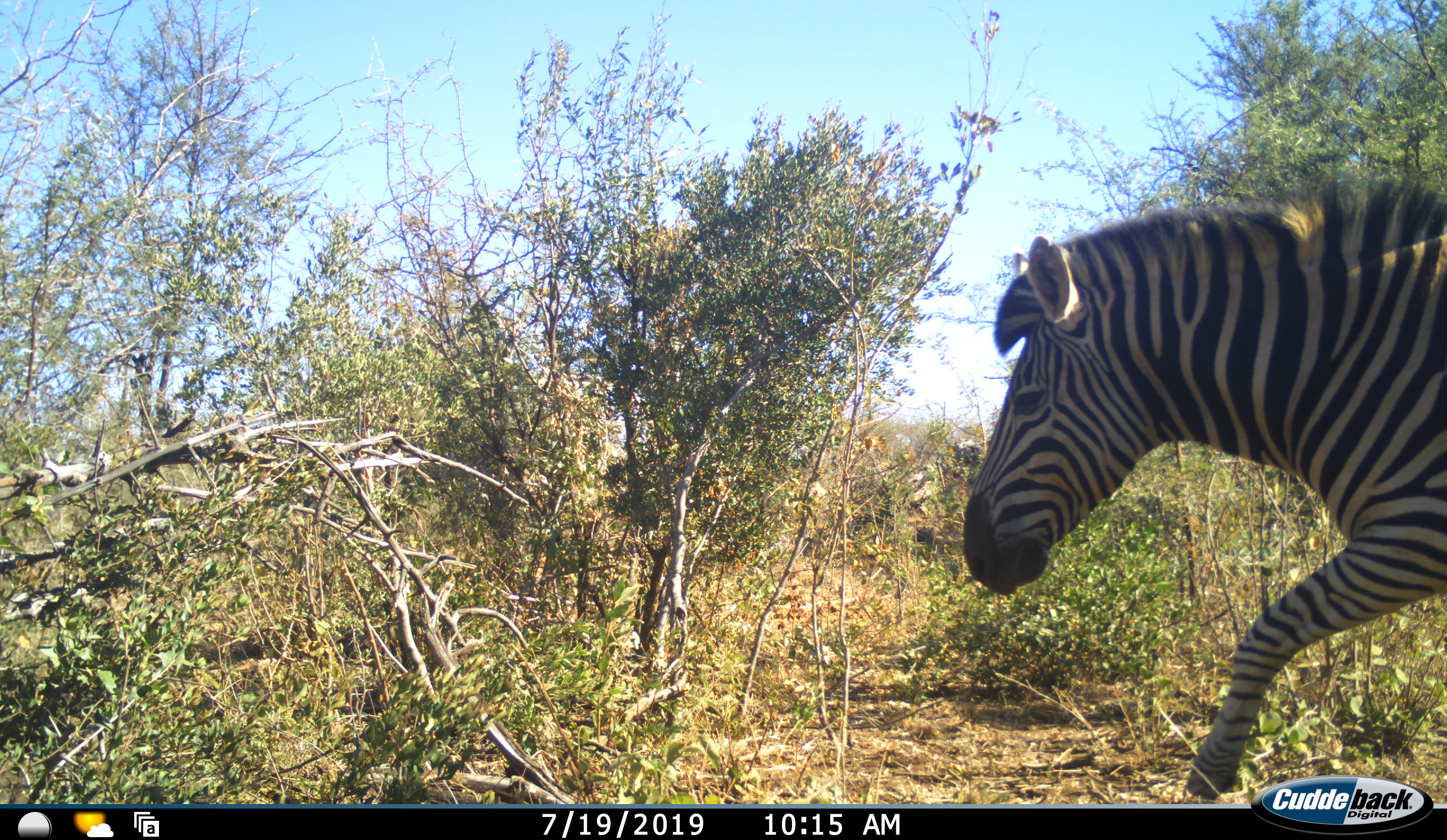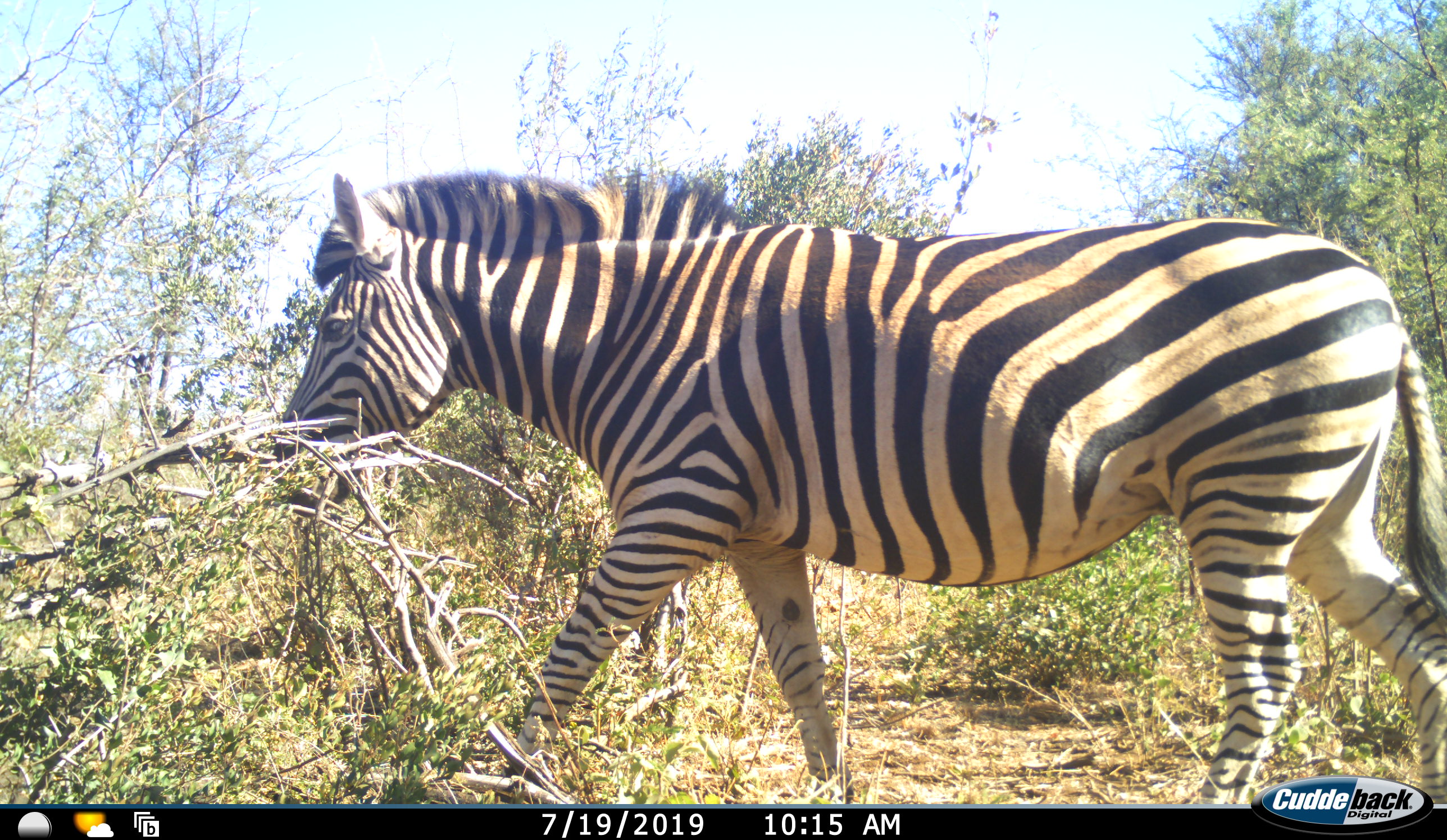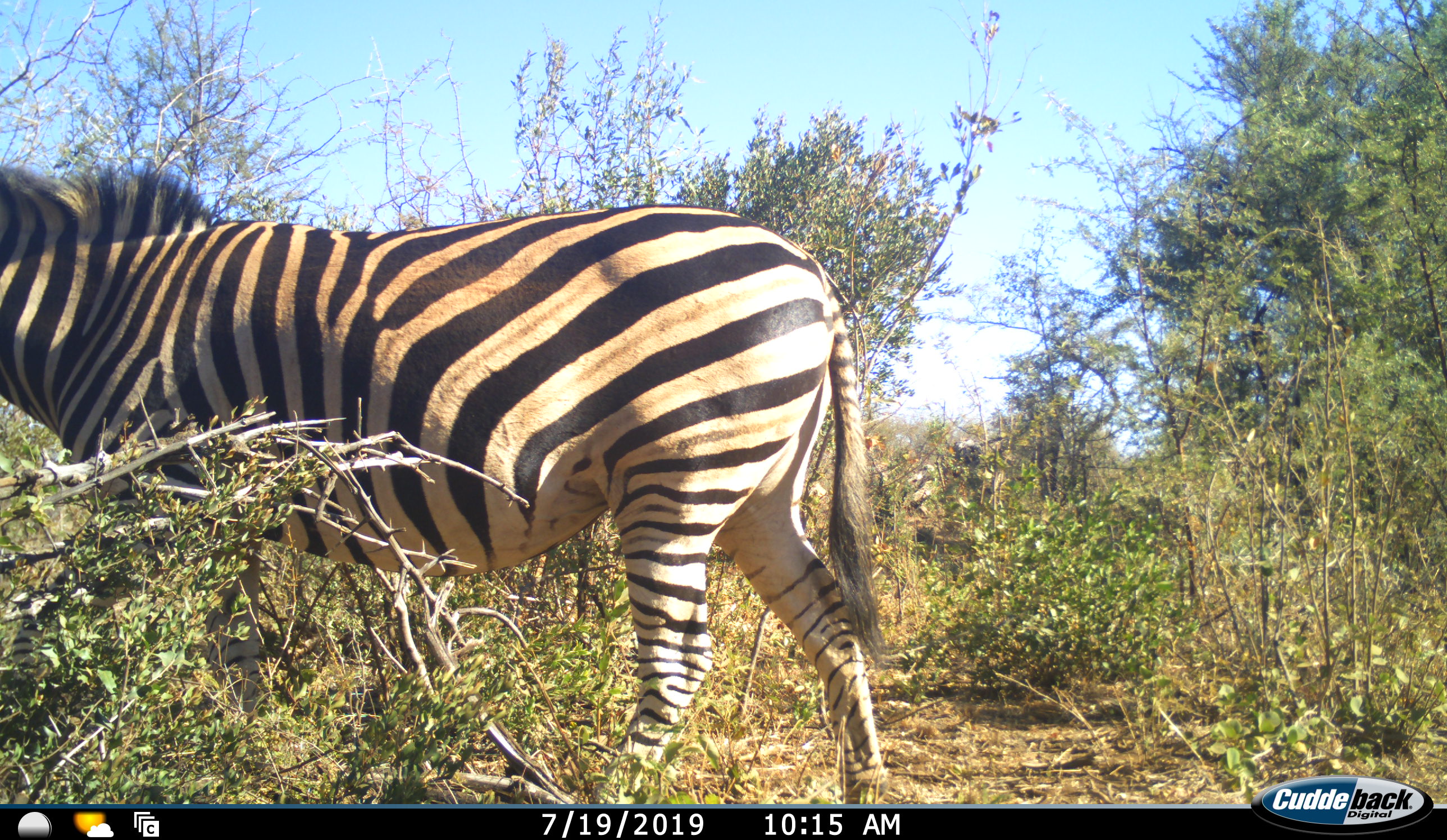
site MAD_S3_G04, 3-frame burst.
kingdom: Animalia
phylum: Chordata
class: Mammalia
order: Perissodactyla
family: Equidae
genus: Equus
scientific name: Equus quagga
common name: plains zebra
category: zebraplains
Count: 1.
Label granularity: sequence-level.